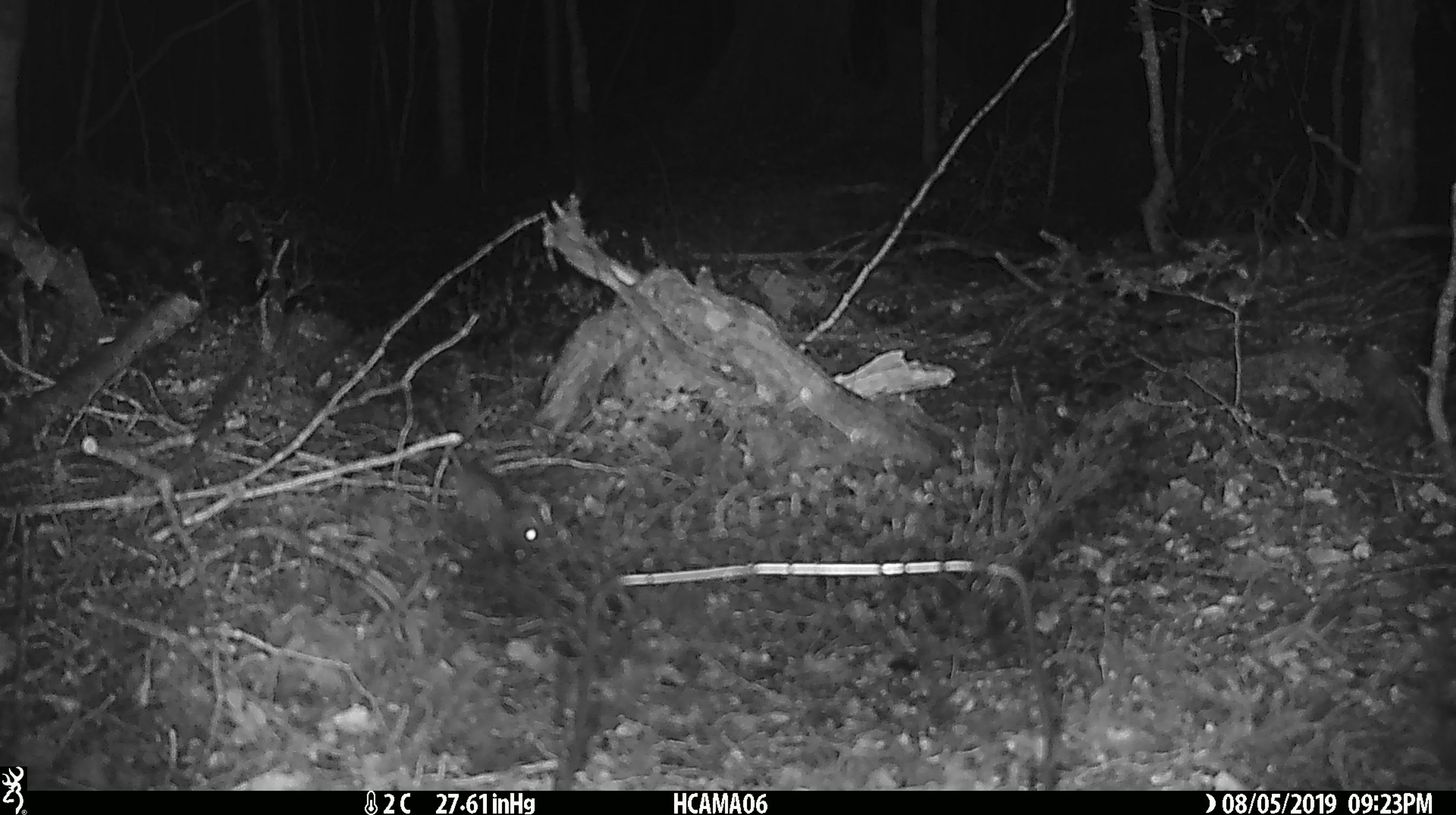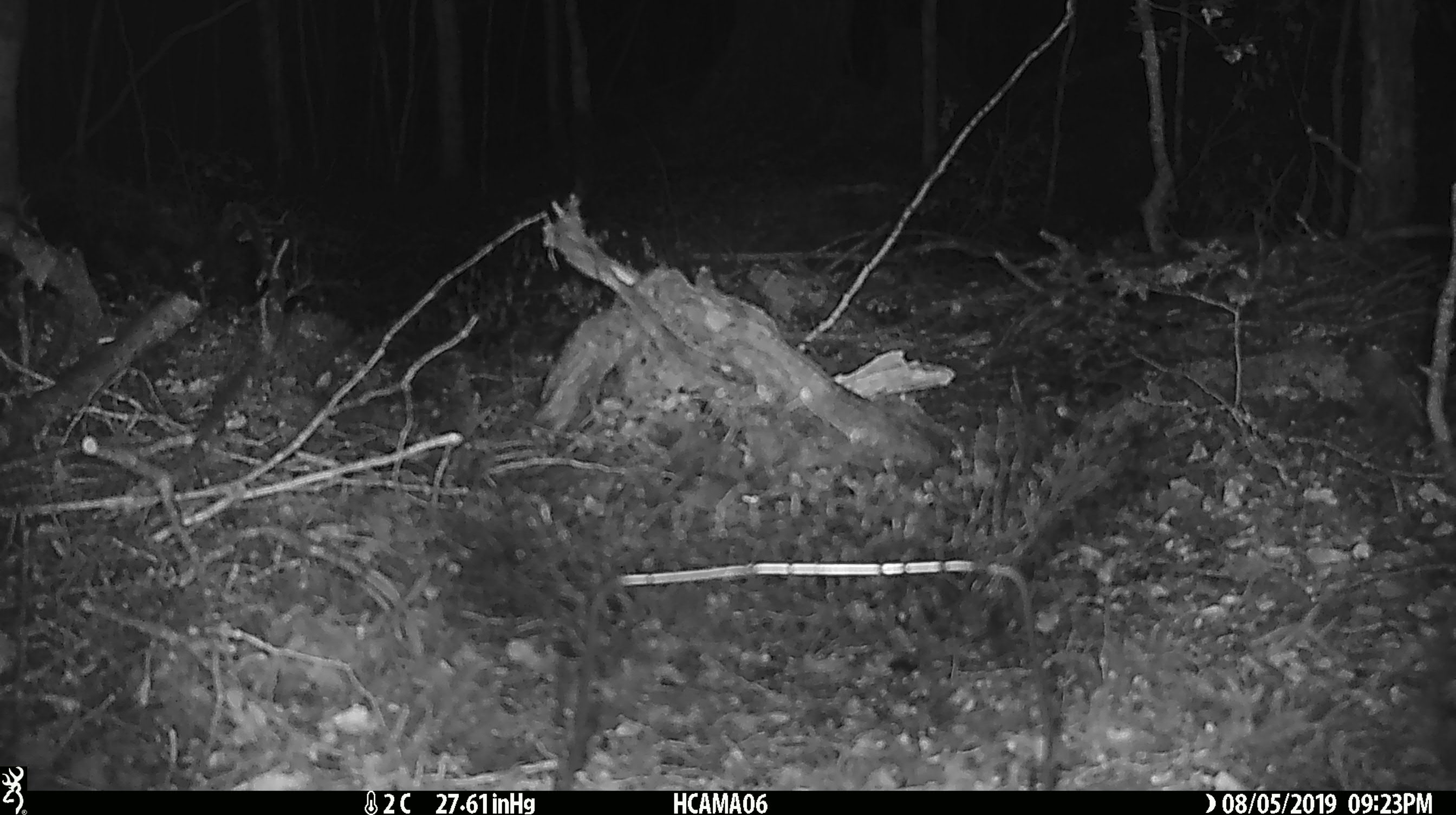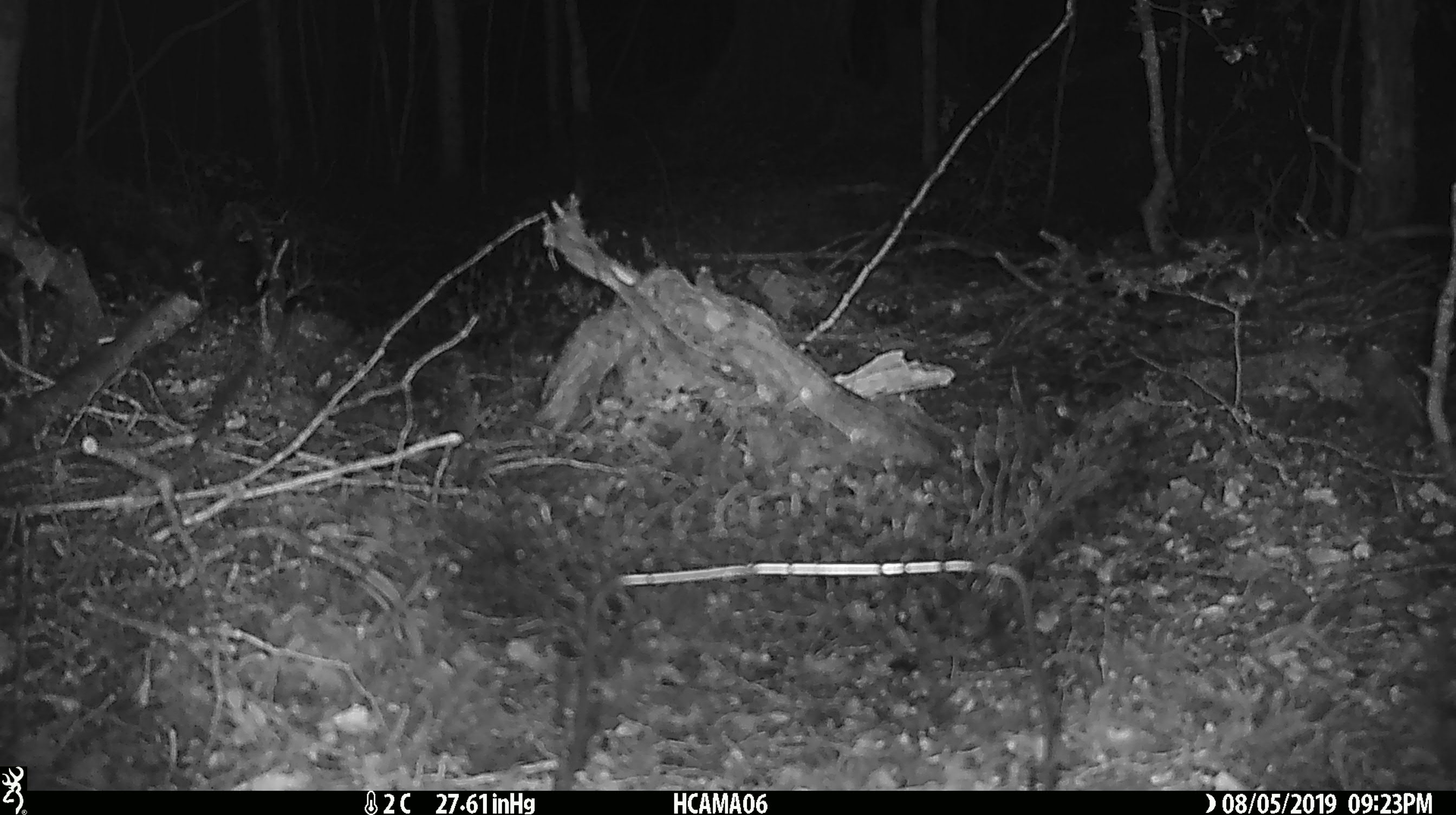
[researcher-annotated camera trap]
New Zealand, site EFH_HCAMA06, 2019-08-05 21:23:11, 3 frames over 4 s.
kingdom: Animalia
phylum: Chordata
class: Mammalia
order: Rodentia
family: Muridae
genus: Mus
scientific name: Mus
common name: mouse